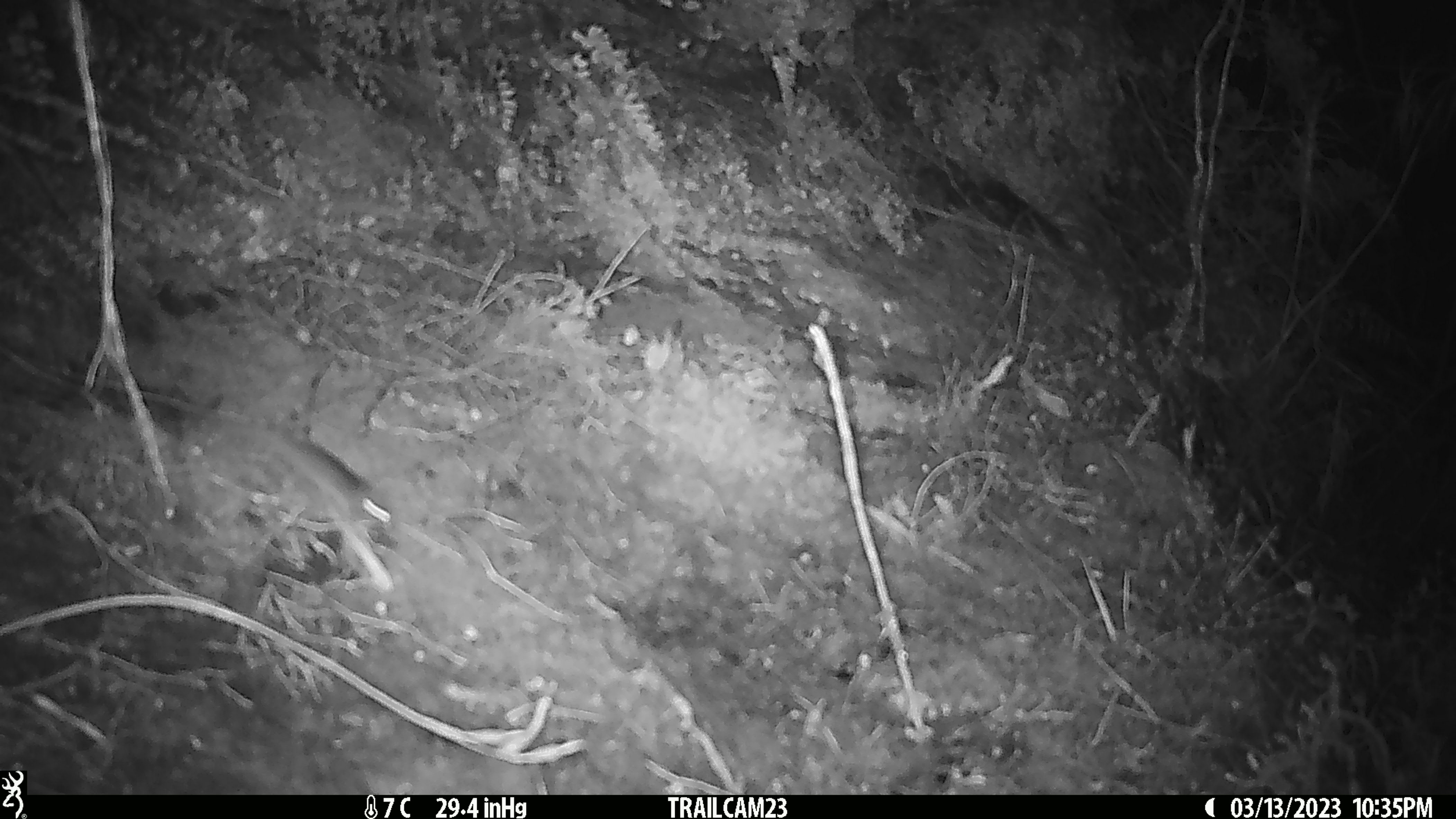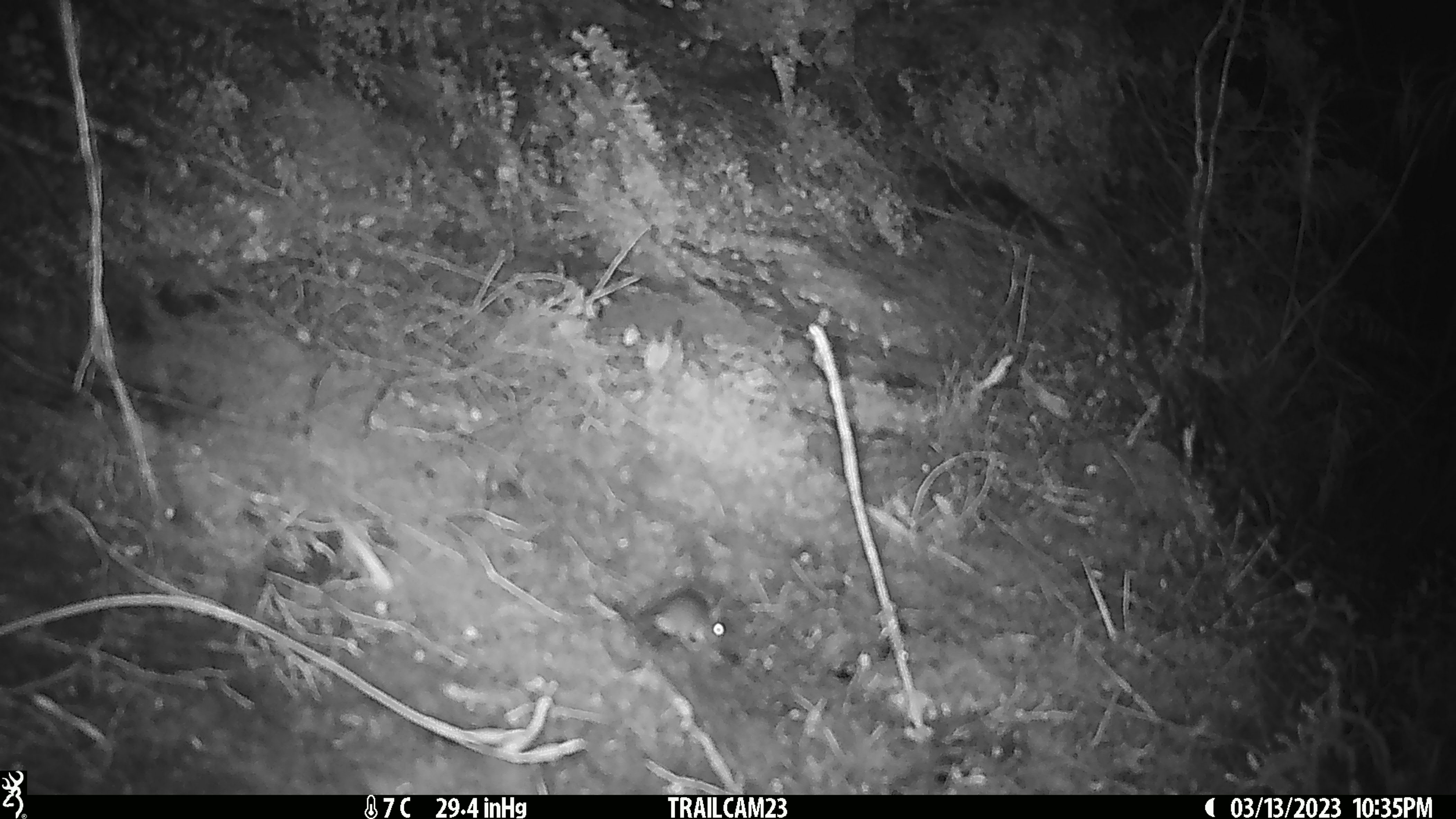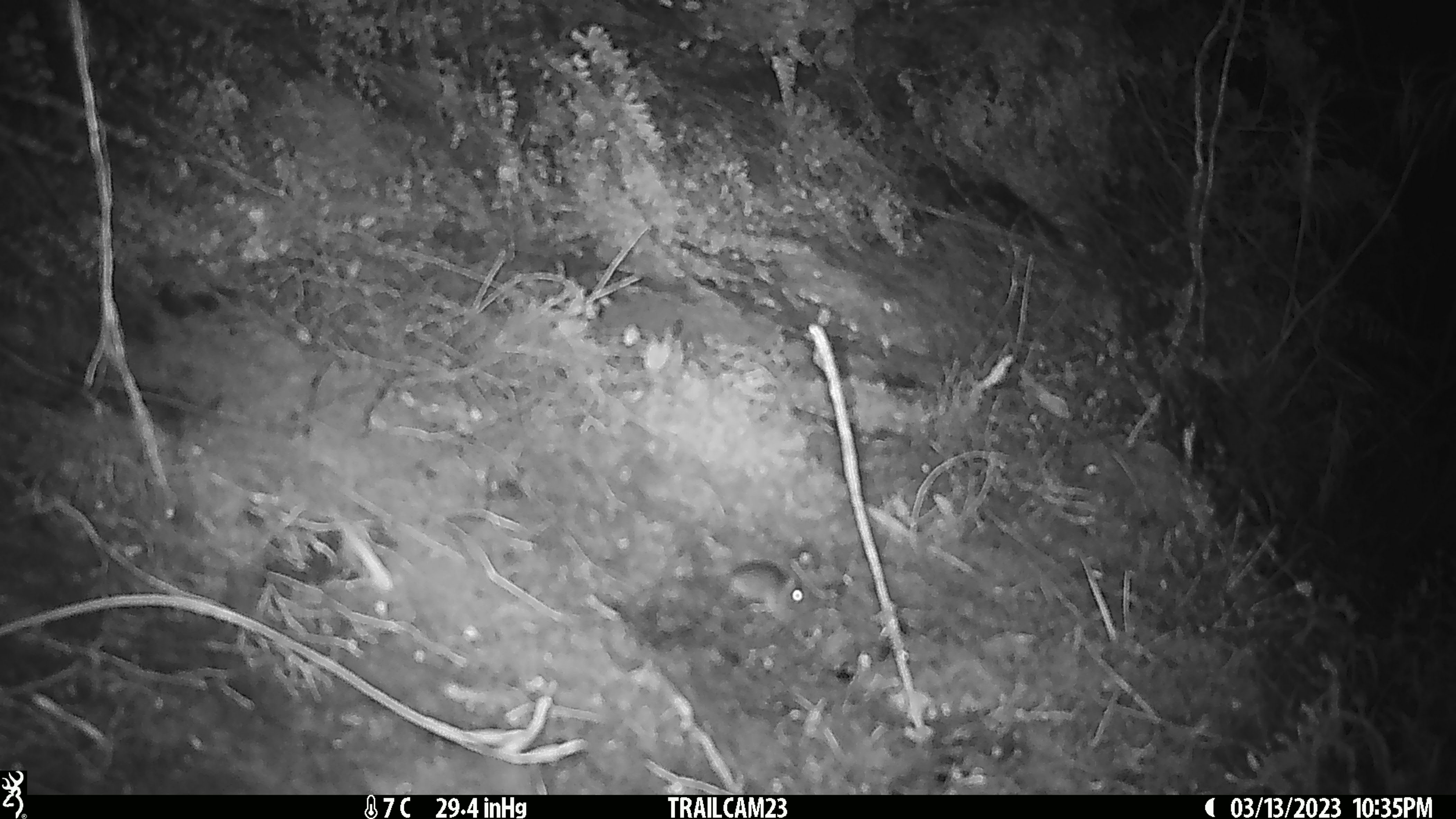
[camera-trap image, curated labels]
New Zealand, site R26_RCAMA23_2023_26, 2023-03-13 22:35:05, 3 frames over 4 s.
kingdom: Animalia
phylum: Chordata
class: Mammalia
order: Rodentia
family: Muridae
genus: Mus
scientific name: Mus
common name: mouse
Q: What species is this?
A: Mouse (Mus).